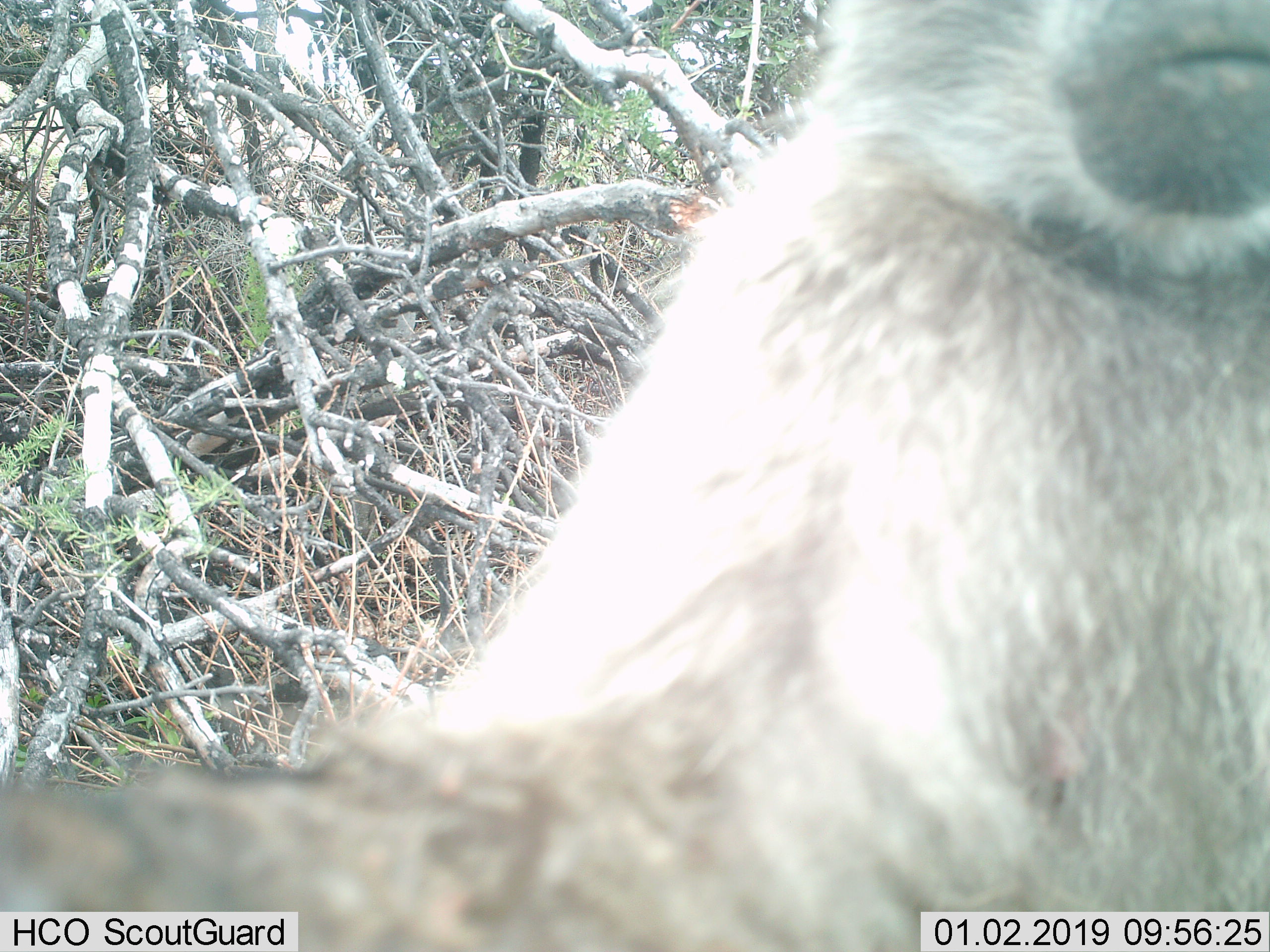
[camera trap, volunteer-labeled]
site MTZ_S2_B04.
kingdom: Animalia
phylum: Chordata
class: Mammalia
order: Primates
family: Cercopithecidae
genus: Chlorocebus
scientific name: Chlorocebus pygerythrus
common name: vervet monkey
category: monkeyvervet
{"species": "monkeyvervet (vervet monkey) (Chlorocebus pygerythrus)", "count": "1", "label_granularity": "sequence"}